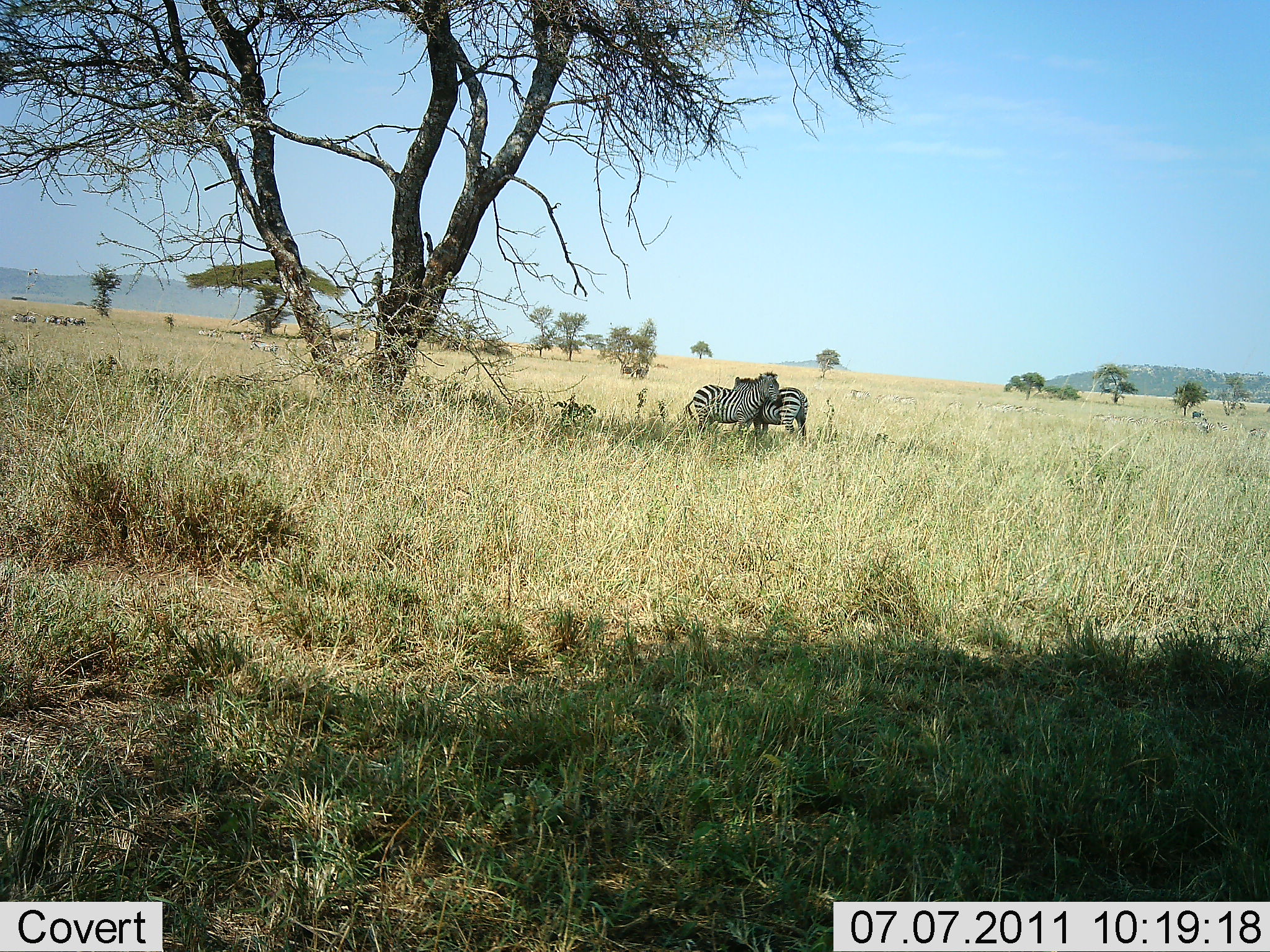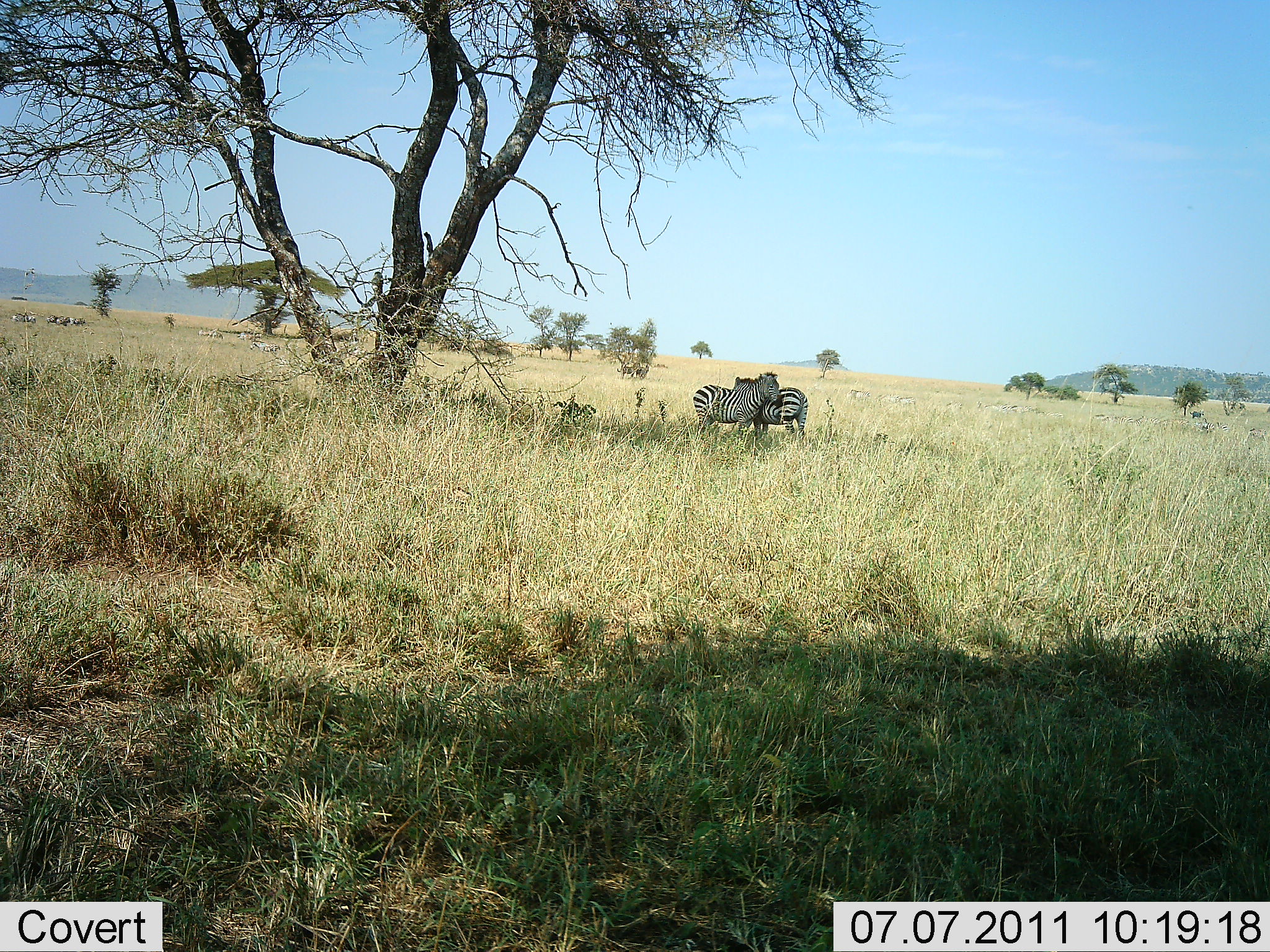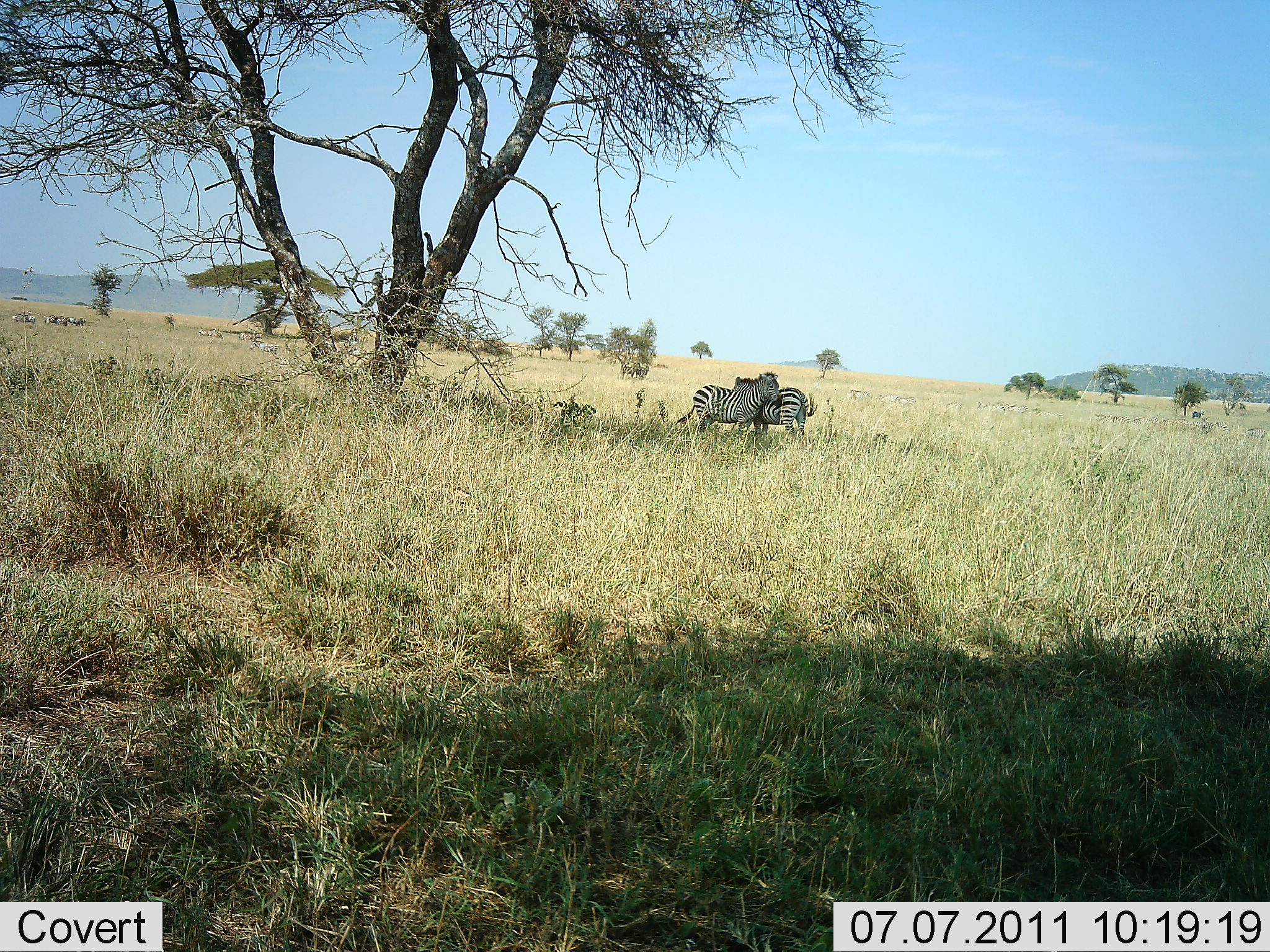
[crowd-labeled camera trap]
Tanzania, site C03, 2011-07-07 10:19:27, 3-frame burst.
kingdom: Animalia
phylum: Chordata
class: Mammalia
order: Perissodactyla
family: Equidae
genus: Equus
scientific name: Equus quagga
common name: plains zebra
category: zebra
Zebra (plains zebra) (Equus quagga), count 2. Behavior (volunteer vote fractions): standing 73%, resting 9%, moving 0%, interacting 45%. Young present (vote fraction): 0%. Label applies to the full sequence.